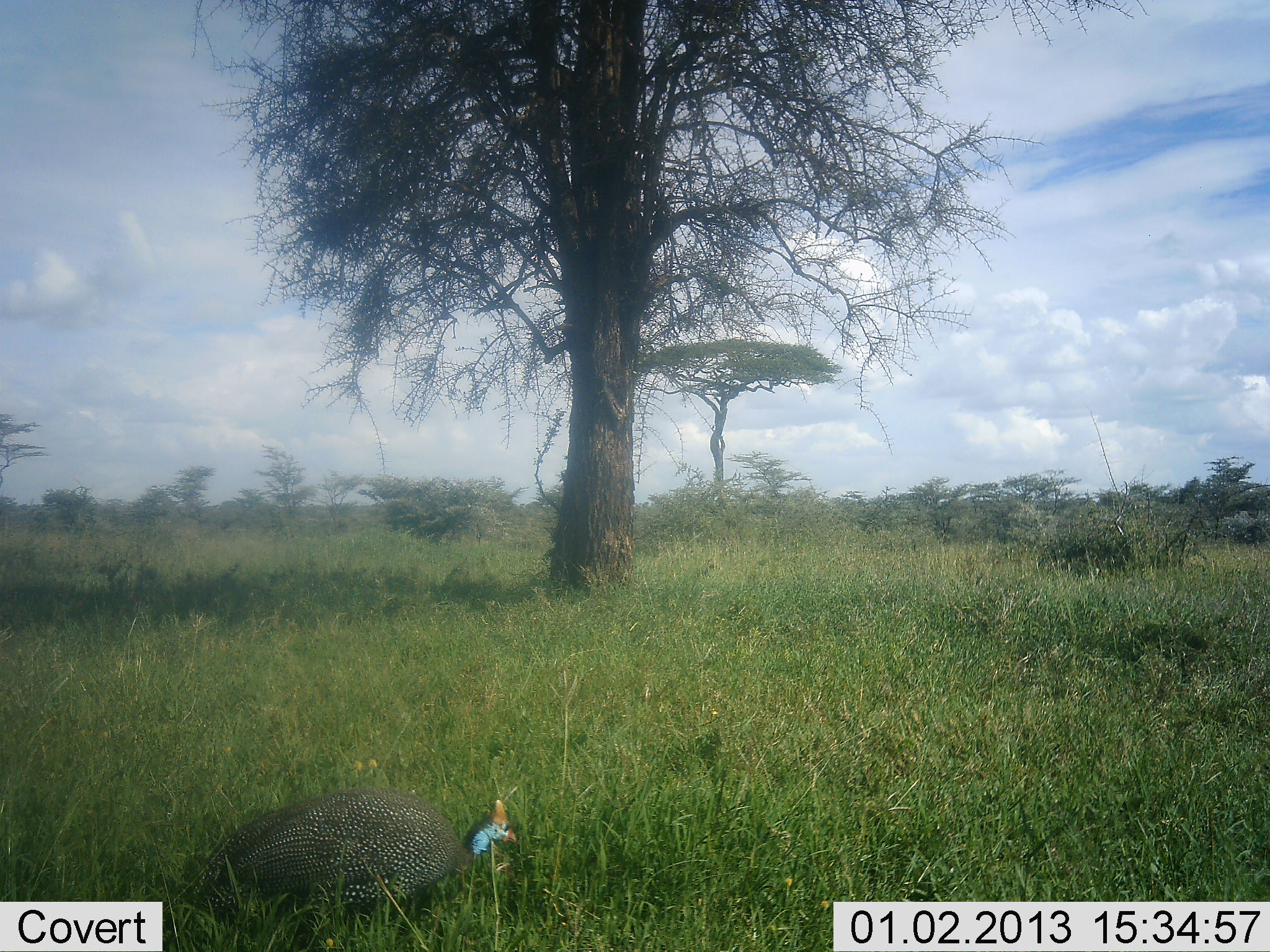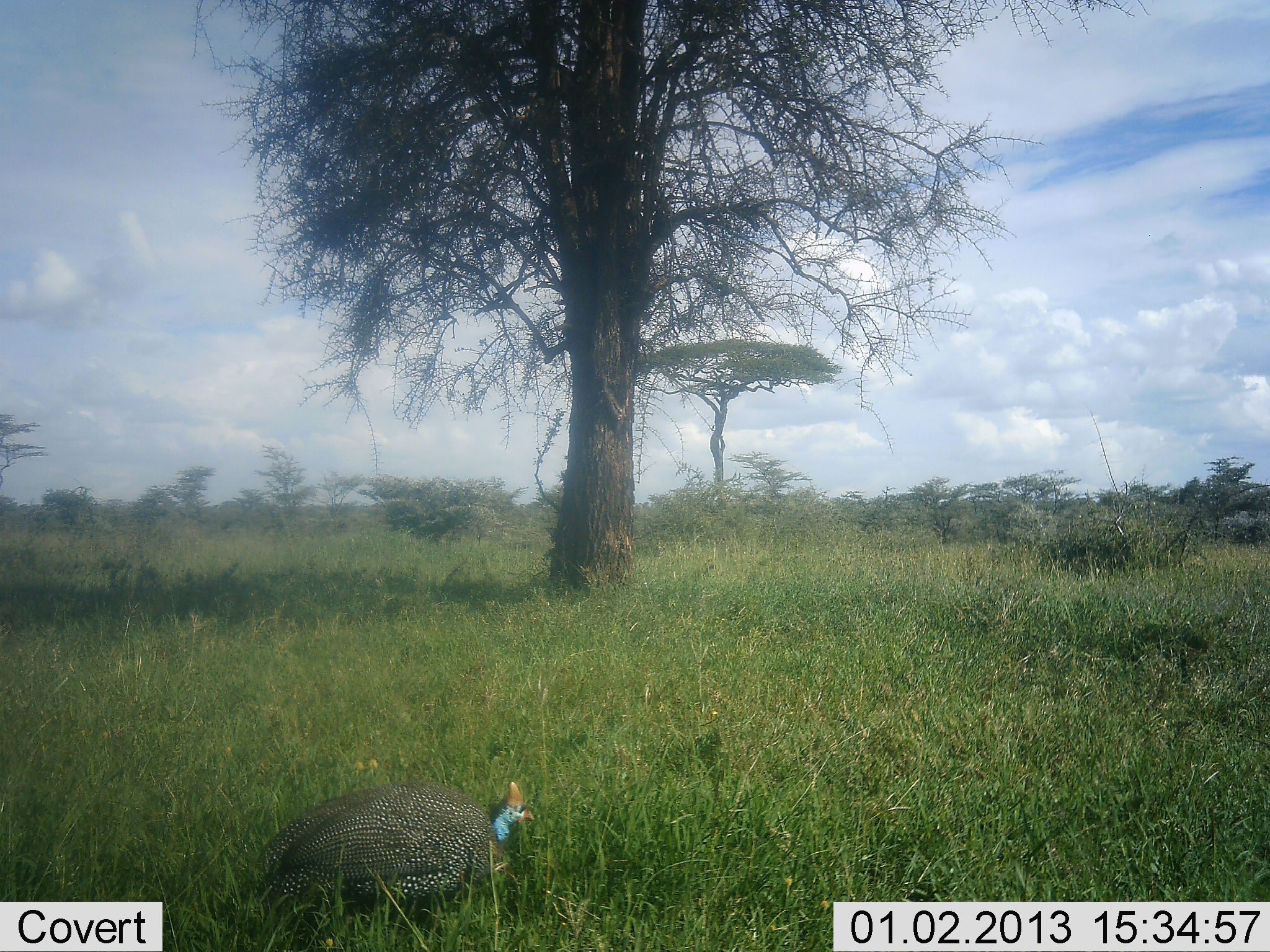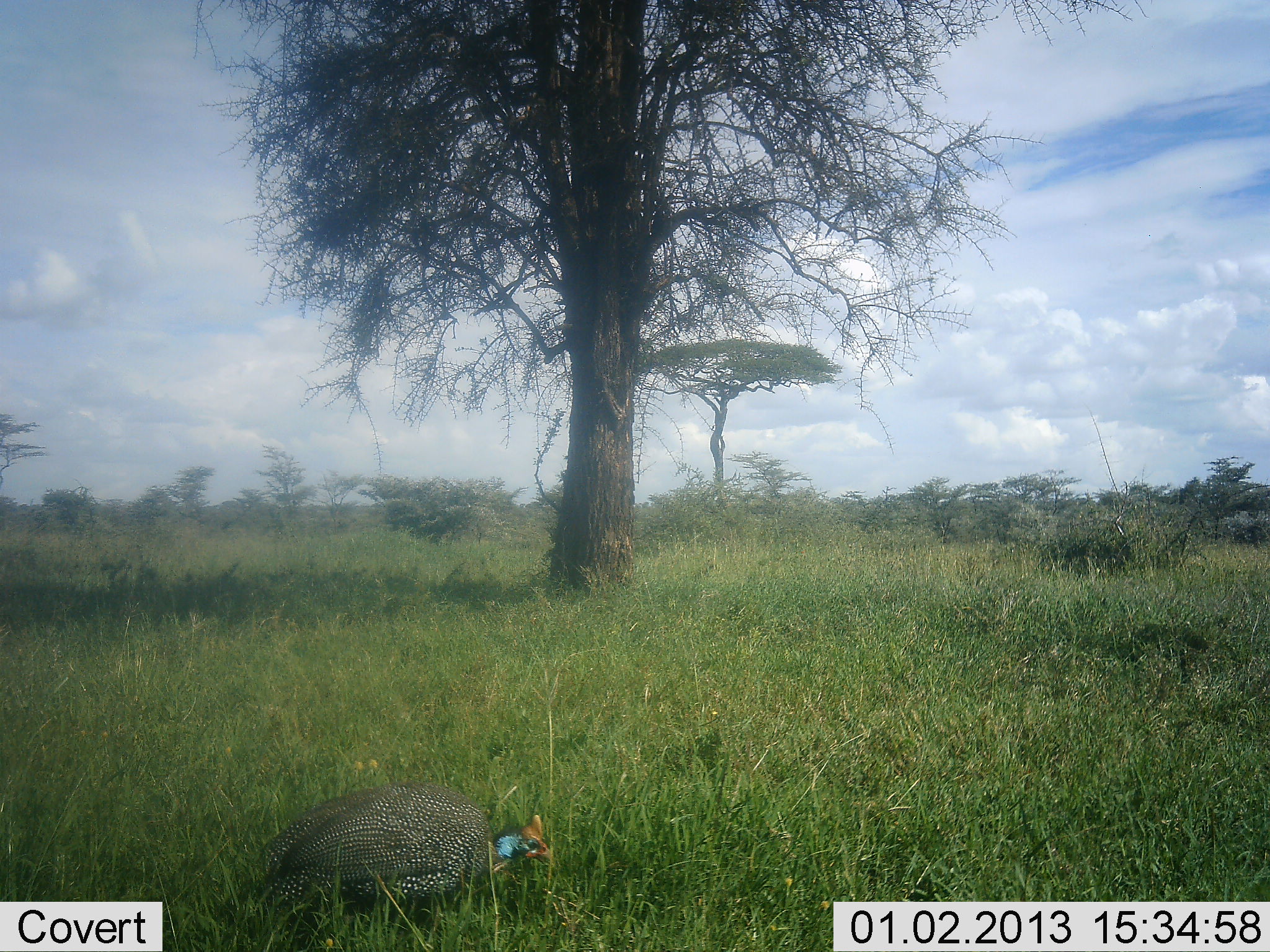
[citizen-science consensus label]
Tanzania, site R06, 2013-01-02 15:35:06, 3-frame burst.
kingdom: Animalia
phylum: Chordata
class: Aves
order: Galliformes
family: Numididae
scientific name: Numididae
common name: guinea fowl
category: guineafowl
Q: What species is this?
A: Guineafowl (guinea fowl) (Numididae).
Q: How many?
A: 1.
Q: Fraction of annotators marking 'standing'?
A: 17%.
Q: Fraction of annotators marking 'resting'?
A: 7%.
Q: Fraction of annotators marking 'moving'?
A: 50%.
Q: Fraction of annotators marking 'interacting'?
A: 0%.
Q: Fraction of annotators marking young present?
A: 0%.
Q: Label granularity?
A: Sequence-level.